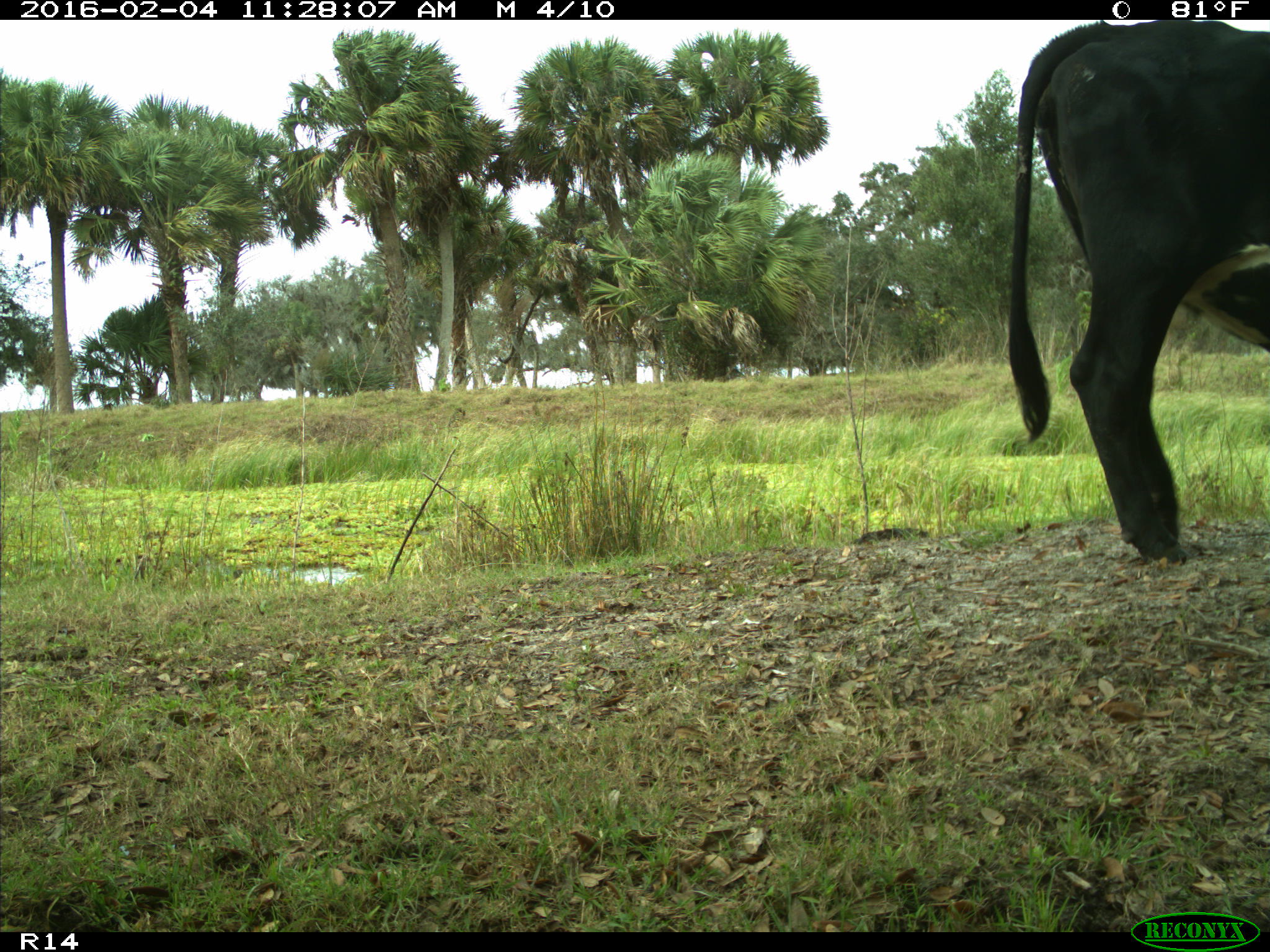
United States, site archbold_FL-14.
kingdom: Animalia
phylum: Chordata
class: Mammalia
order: Artiodactyla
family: Bovidae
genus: Bos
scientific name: Bos taurus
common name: domestic cow